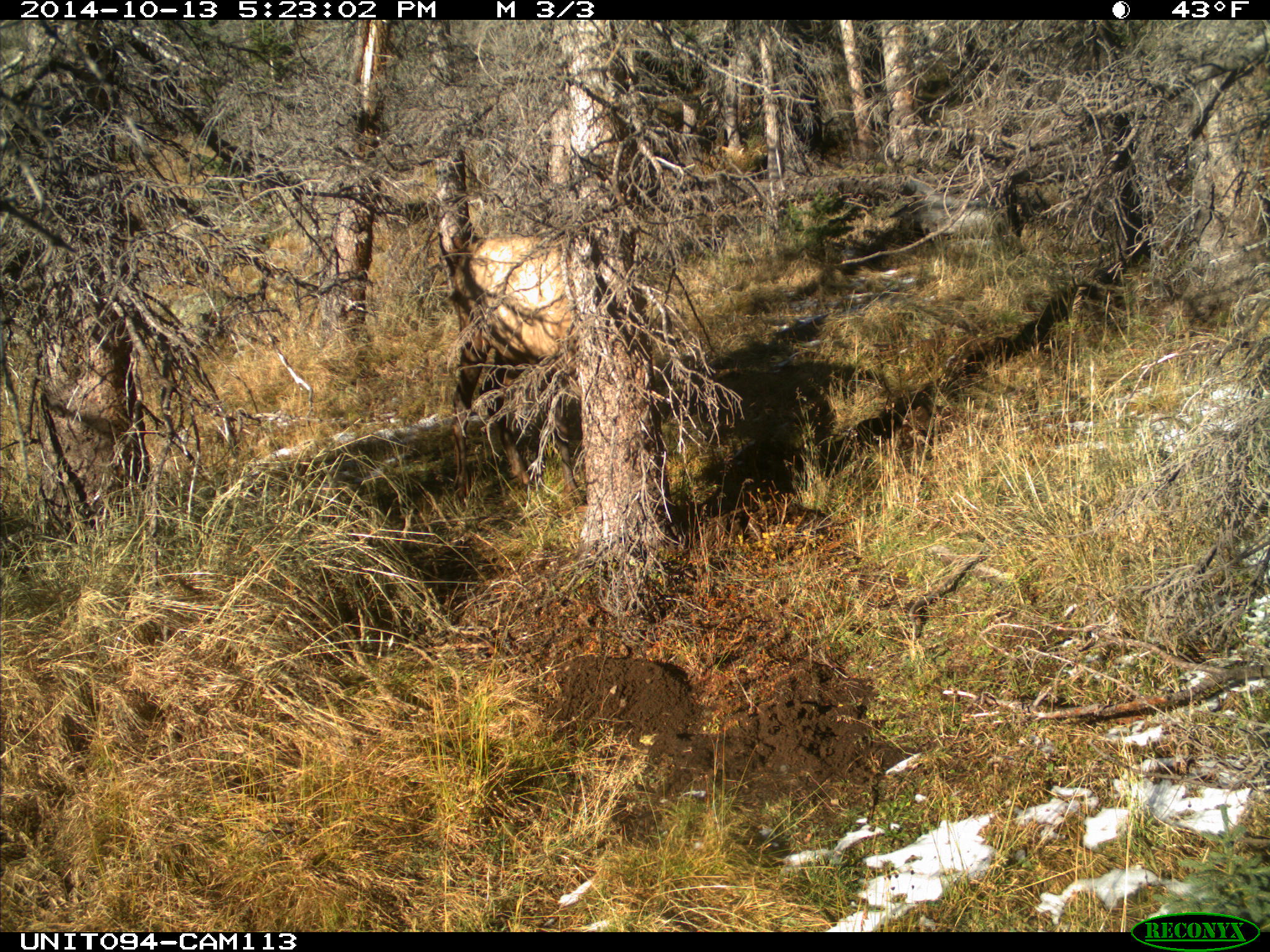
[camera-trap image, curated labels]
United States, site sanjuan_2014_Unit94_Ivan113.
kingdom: Animalia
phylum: Chordata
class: Mammalia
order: Artiodactyla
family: Cervidae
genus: Cervus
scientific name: Cervus elaphus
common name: red deer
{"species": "Cervus elaphus (red deer)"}